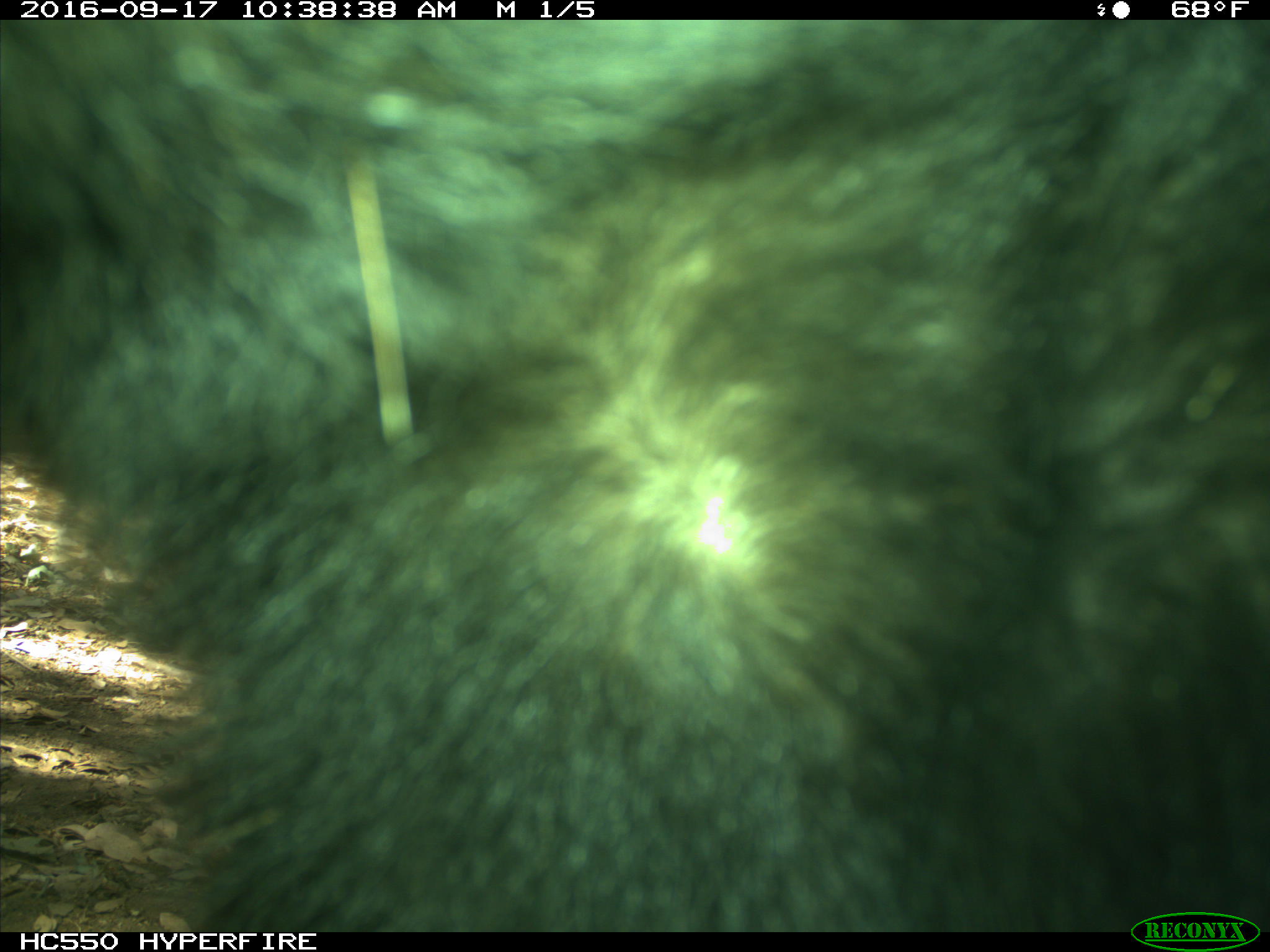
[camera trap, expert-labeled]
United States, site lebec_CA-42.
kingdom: Animalia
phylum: Chordata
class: Mammalia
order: Carnivora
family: Ursidae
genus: Ursus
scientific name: Ursus americanus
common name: american black bear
Ursus americanus (american black bear).